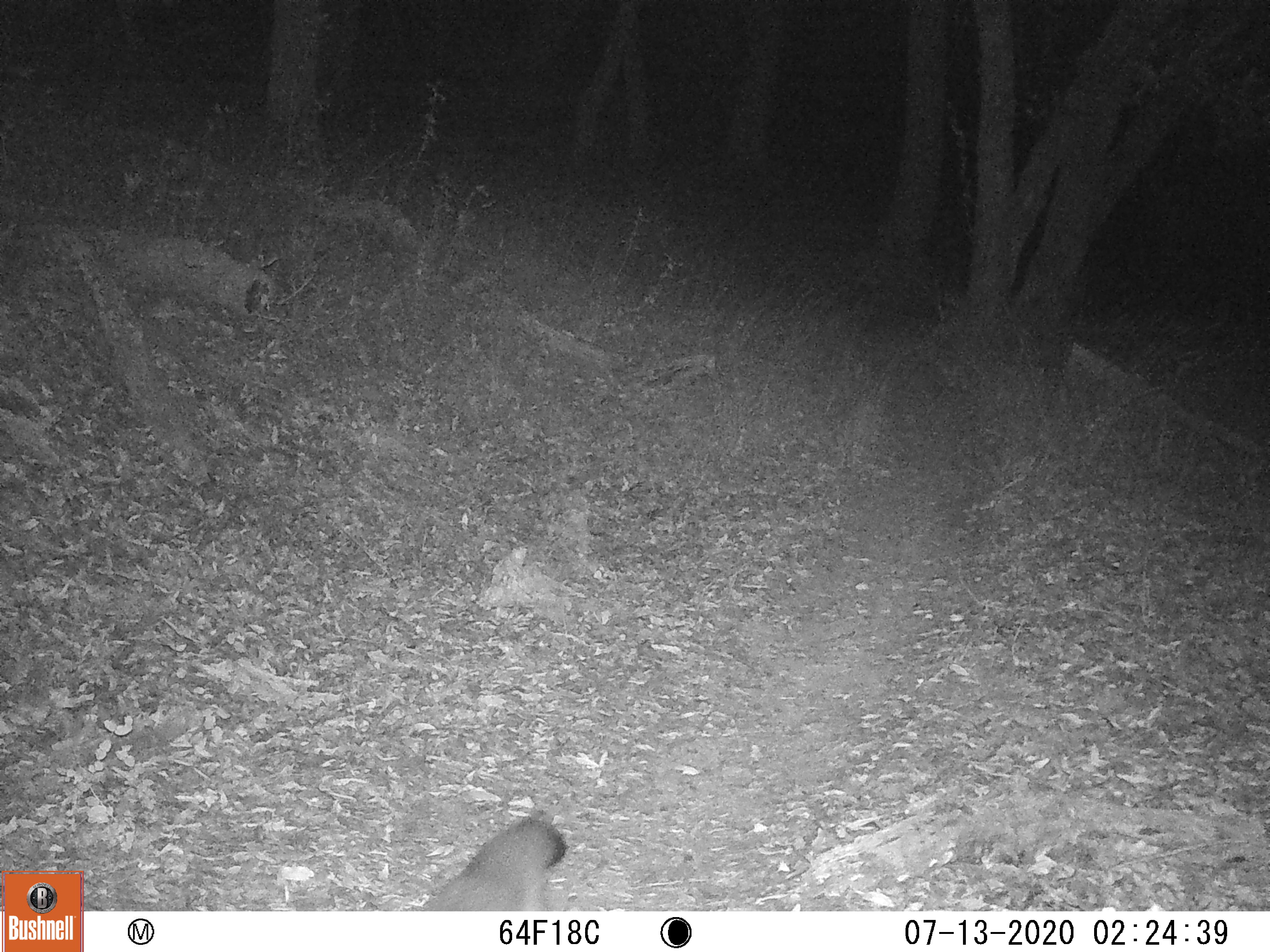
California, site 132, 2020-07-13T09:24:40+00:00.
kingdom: Animalia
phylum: Chordata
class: Mammalia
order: Carnivora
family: Canidae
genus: Urocyon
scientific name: Urocyon cinereoargenteus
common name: gray fox